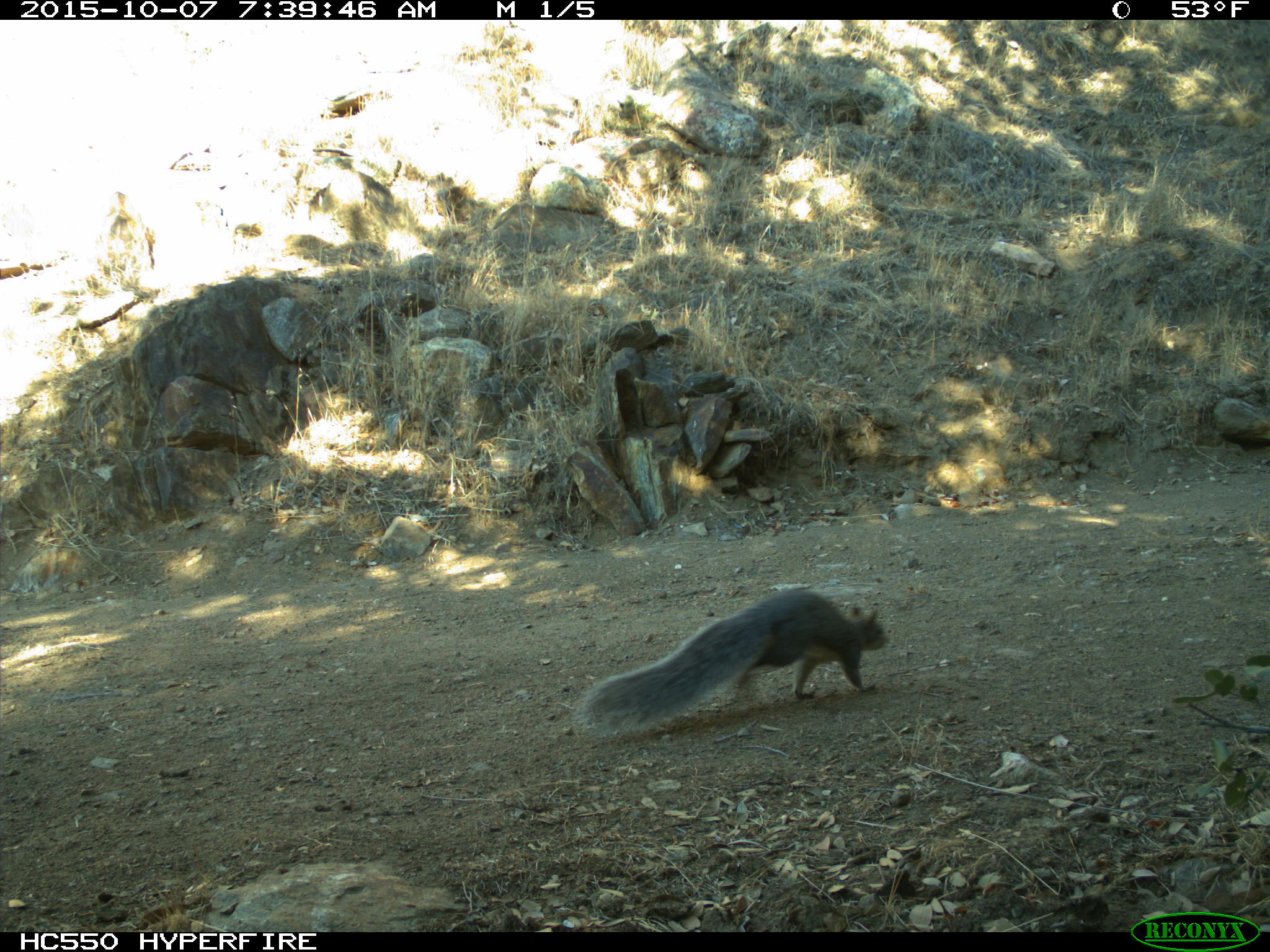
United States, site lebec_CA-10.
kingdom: Animalia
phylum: Chordata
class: Mammalia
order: Rodentia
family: Sciuridae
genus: Sciurus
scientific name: Sciurus carolinensis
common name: eastern gray squirrel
Sciurus carolinensis (eastern gray squirrel).